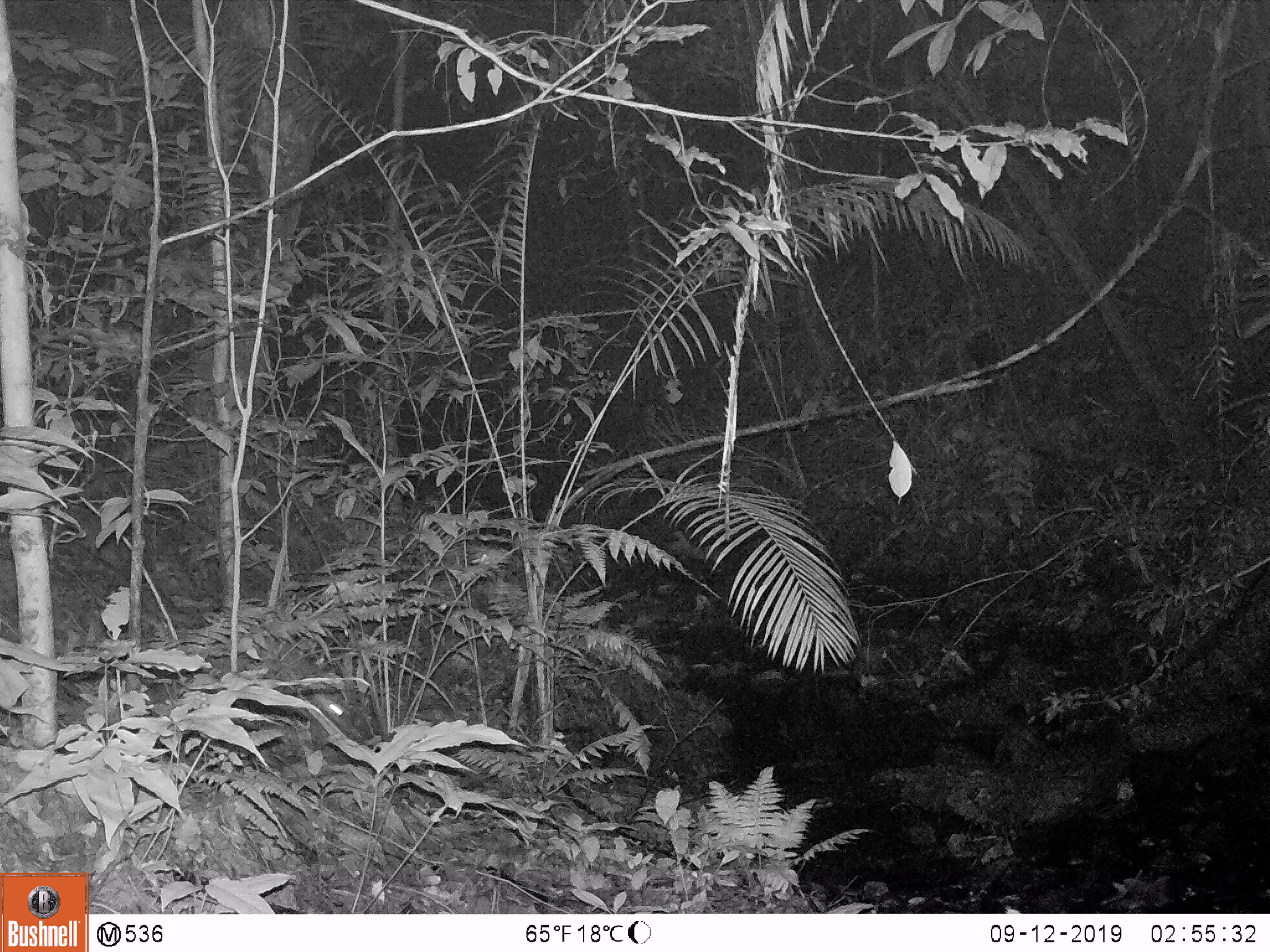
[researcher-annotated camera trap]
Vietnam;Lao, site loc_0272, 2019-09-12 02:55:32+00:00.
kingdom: Animalia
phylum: Chordata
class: Mammalia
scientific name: Mammalia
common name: mammal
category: unidentified small mammal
Unidentified small mammal (mammal) (Mammalia). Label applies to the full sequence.